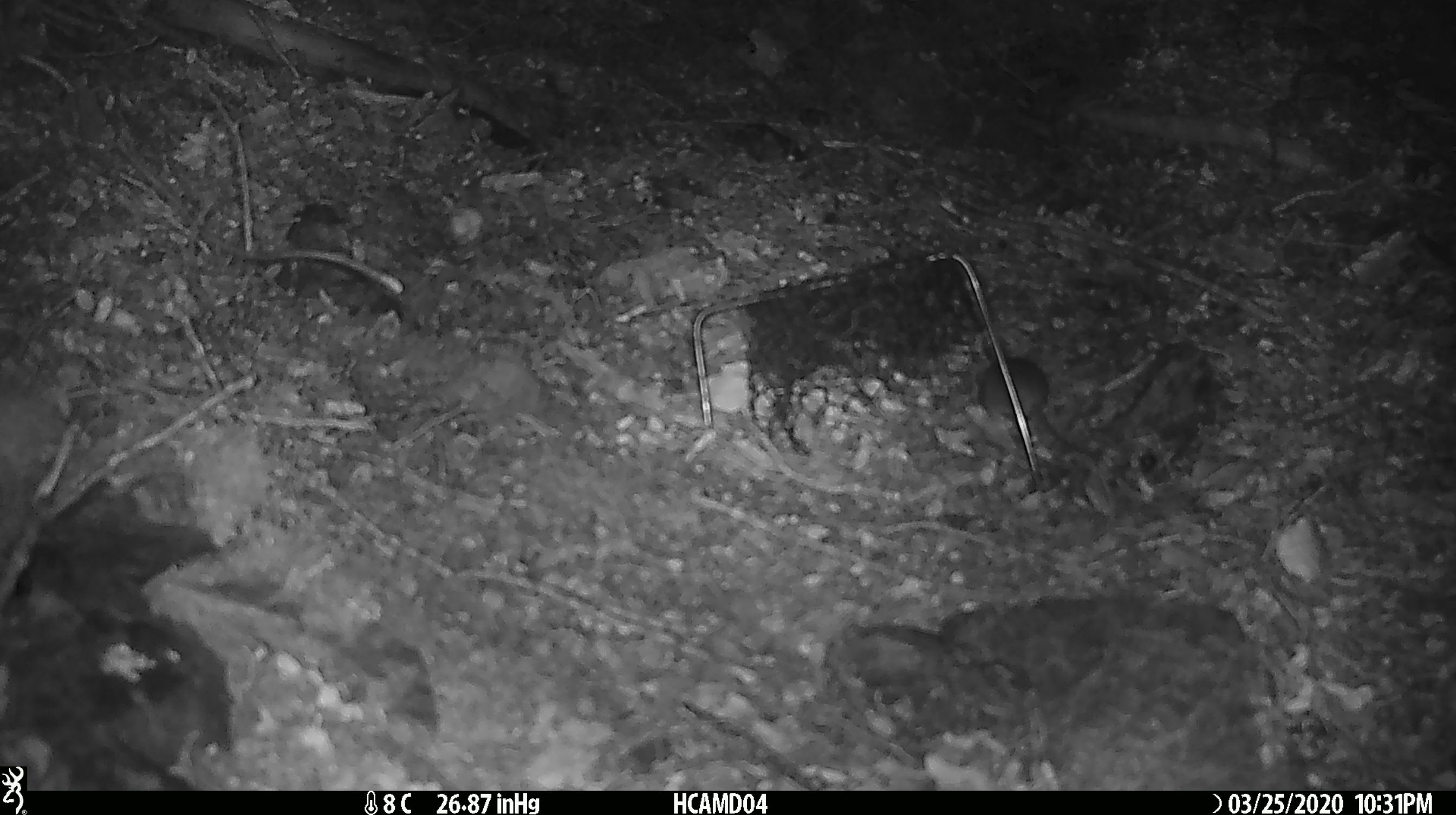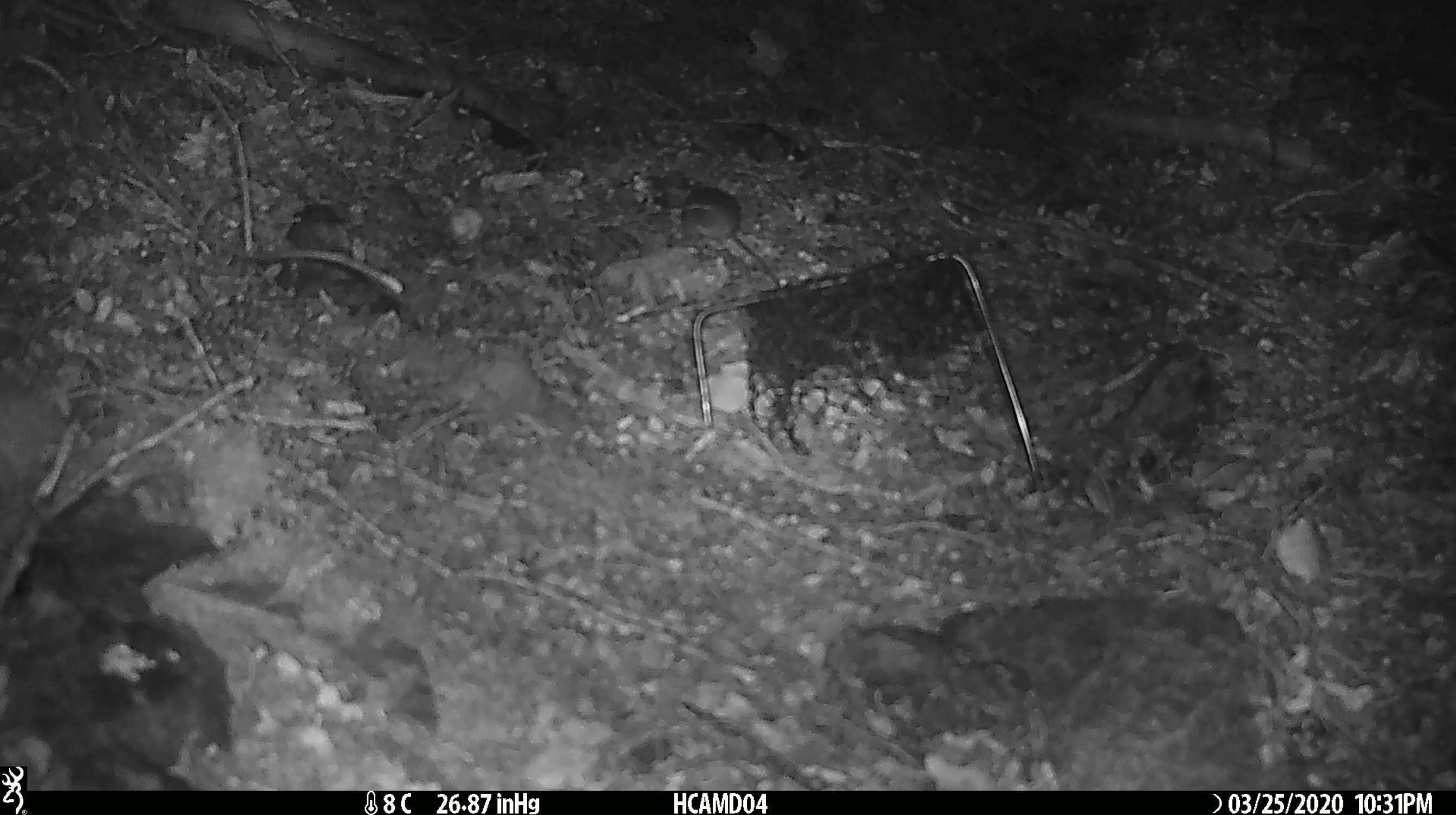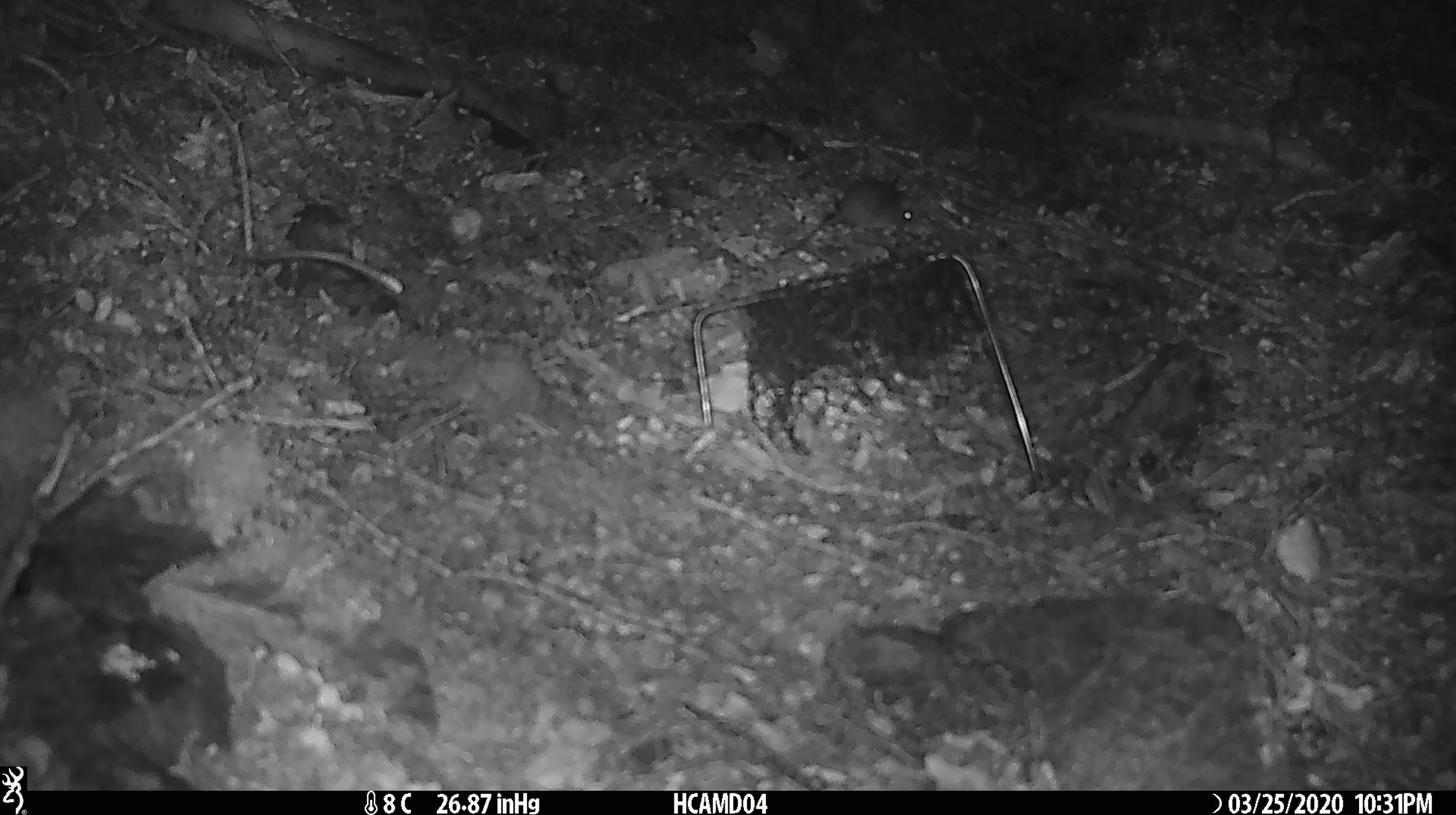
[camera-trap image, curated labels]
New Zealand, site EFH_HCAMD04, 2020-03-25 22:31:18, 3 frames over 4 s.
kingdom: Animalia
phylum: Chordata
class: Mammalia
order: Rodentia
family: Muridae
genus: Mus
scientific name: Mus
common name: mouse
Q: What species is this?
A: Mouse (Mus).